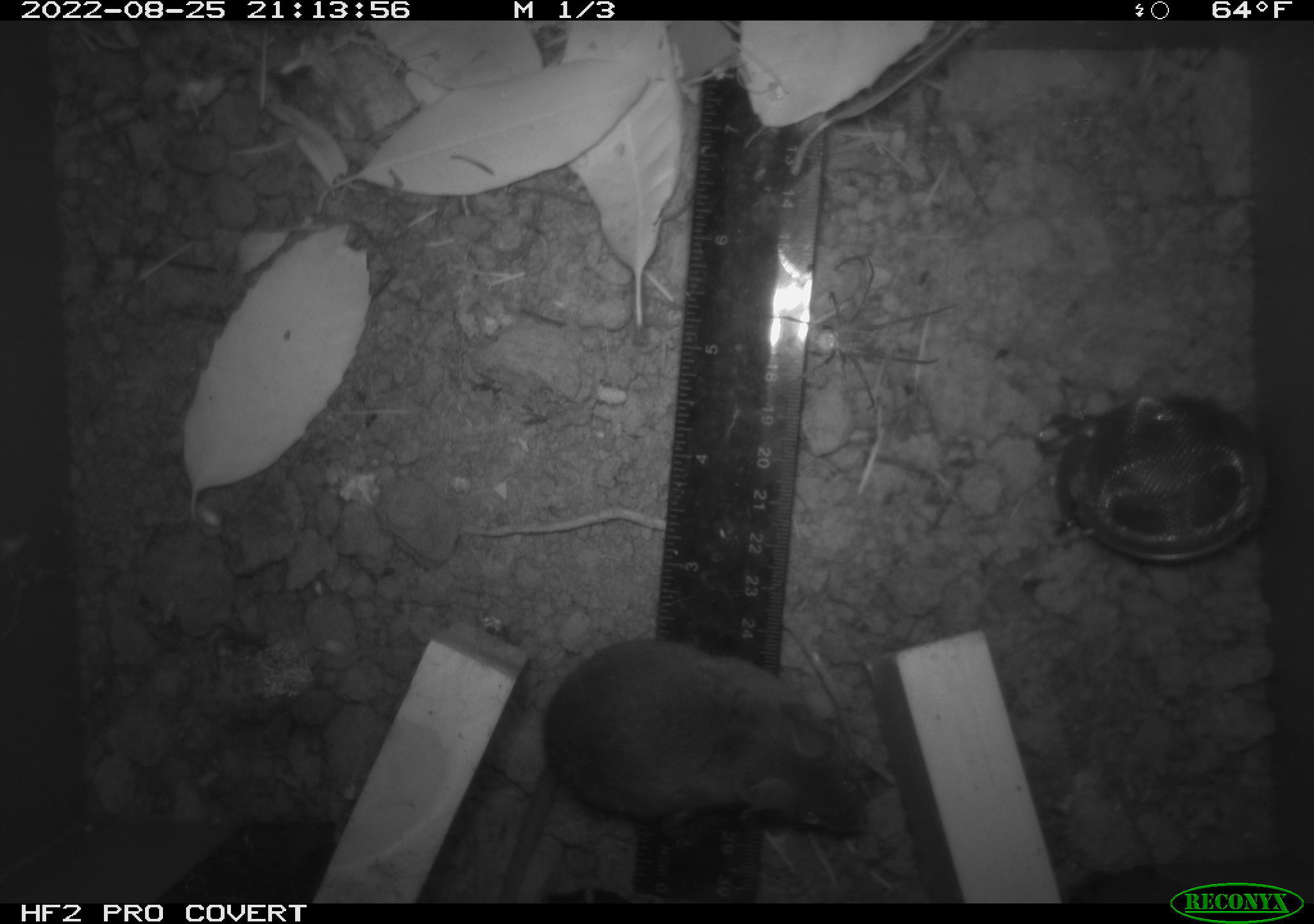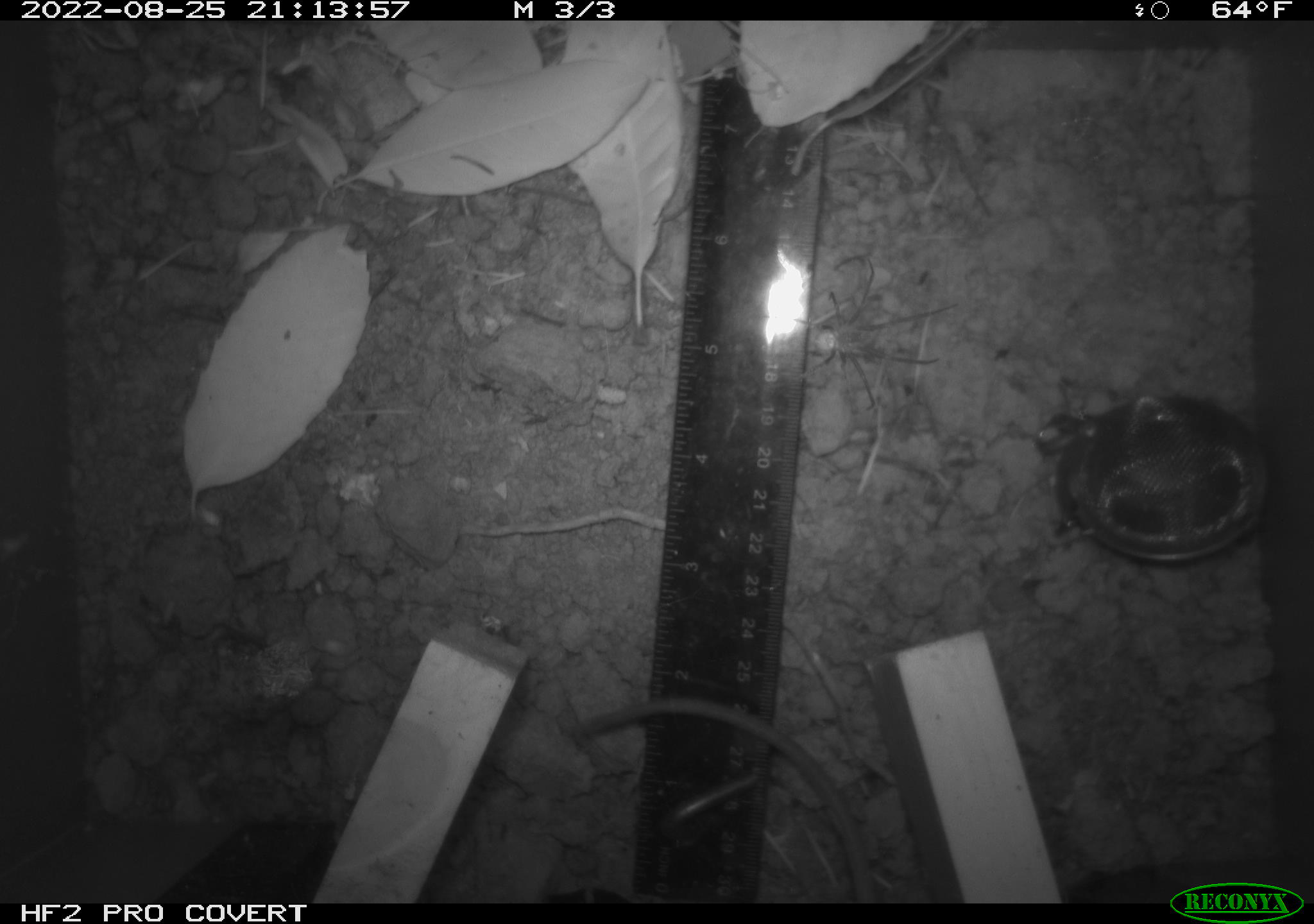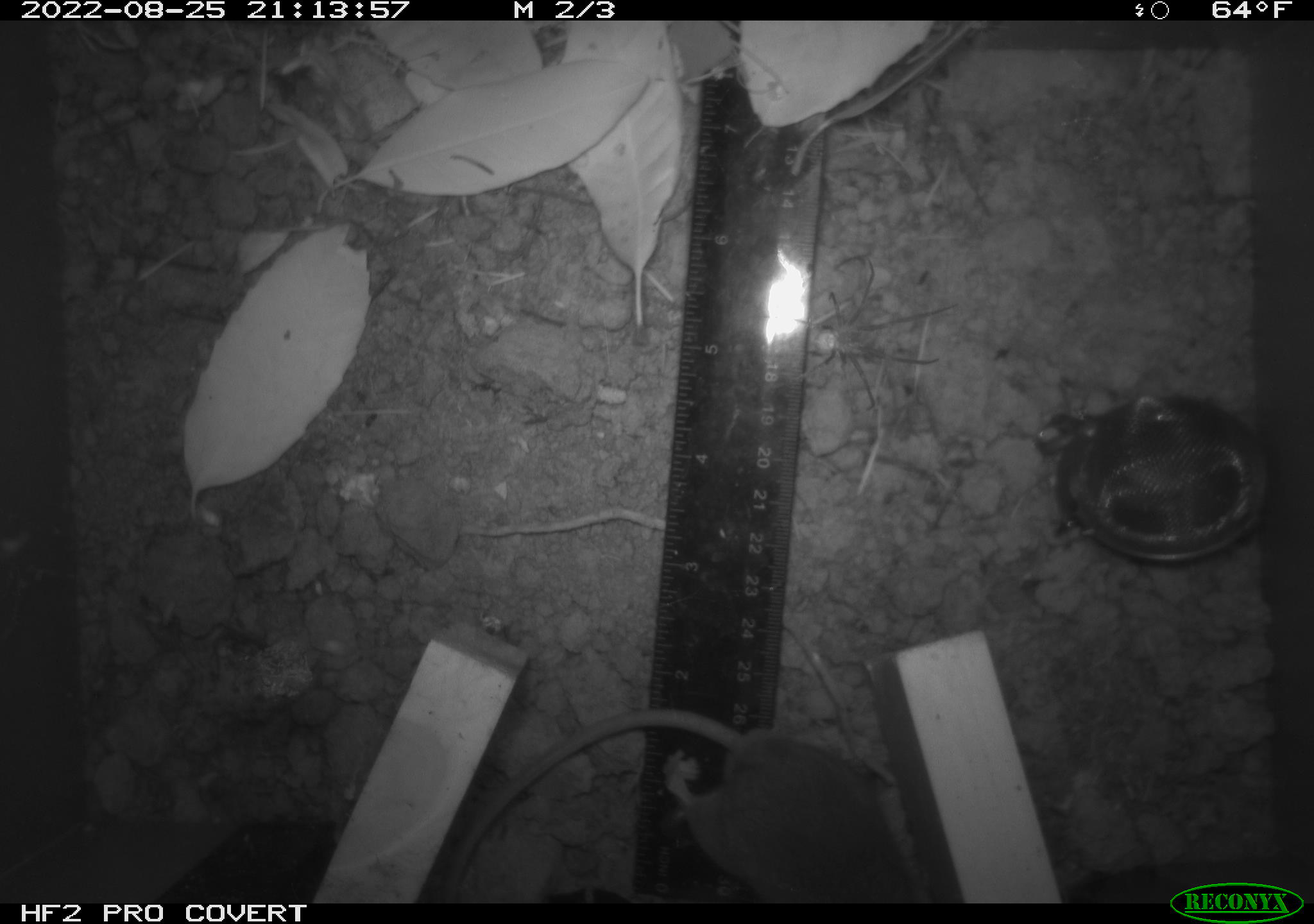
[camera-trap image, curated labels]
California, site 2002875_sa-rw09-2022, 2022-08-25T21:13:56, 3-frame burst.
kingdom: Animalia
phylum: Arthropoda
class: Arachnida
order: Araneae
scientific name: Araneae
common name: spider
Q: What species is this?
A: Spider (Araneae).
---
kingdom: Animalia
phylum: Chordata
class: Mammalia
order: Rodentia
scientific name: Rodentia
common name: rodent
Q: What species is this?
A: Rodent (Rodentia).